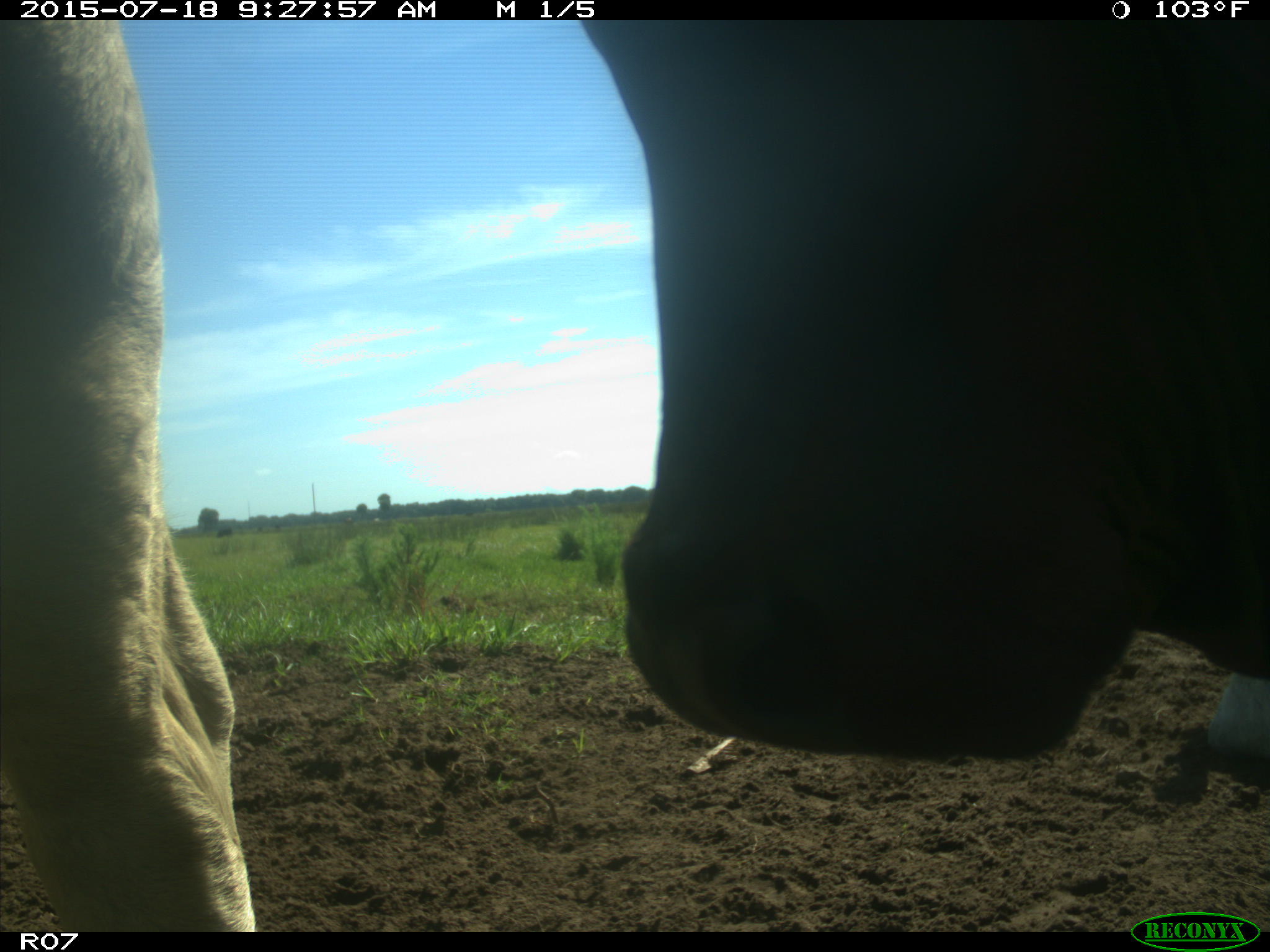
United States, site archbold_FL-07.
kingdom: Animalia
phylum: Chordata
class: Mammalia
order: Artiodactyla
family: Bovidae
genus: Bos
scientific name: Bos taurus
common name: domestic cow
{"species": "Bos taurus (domestic cow)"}